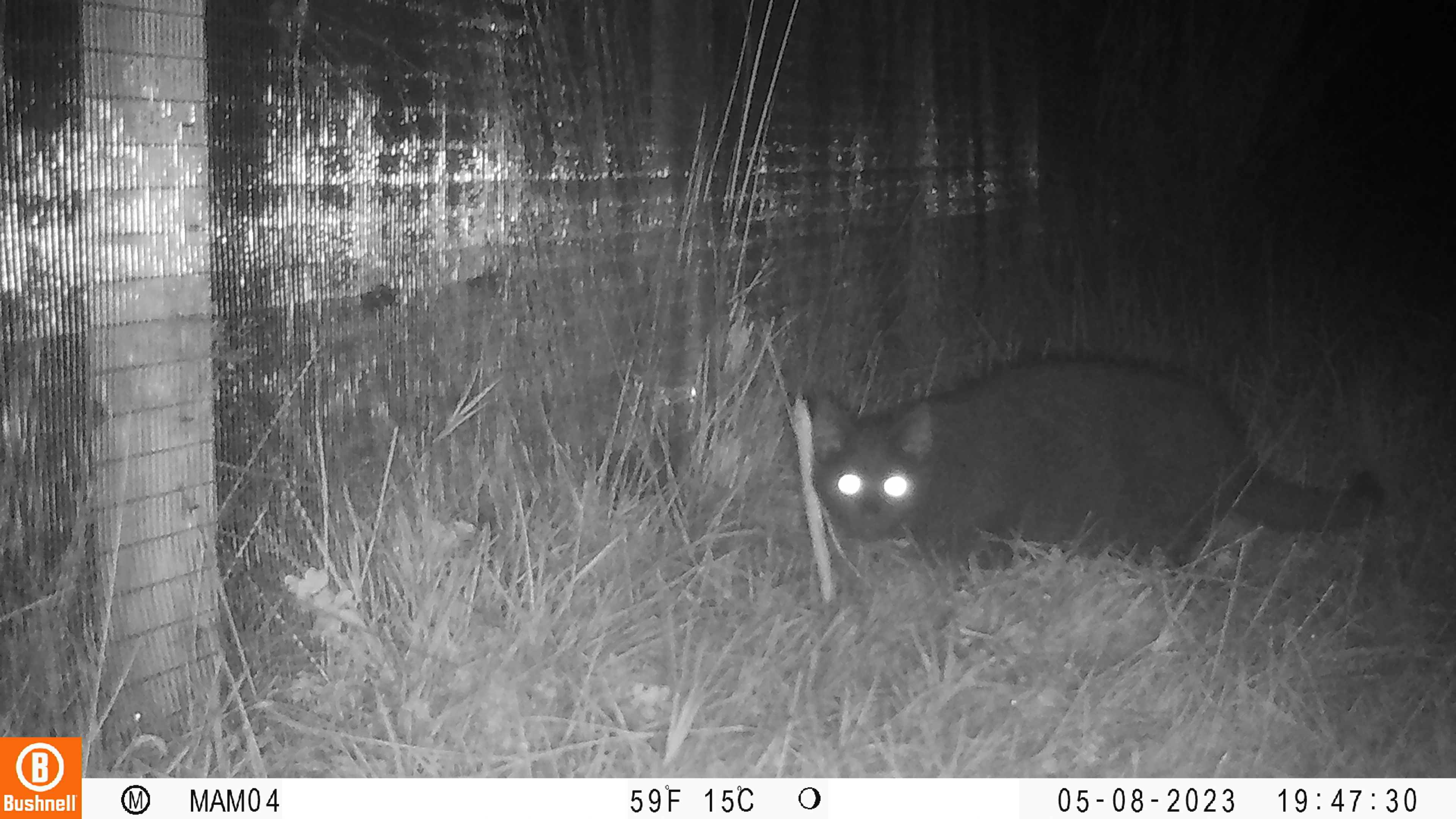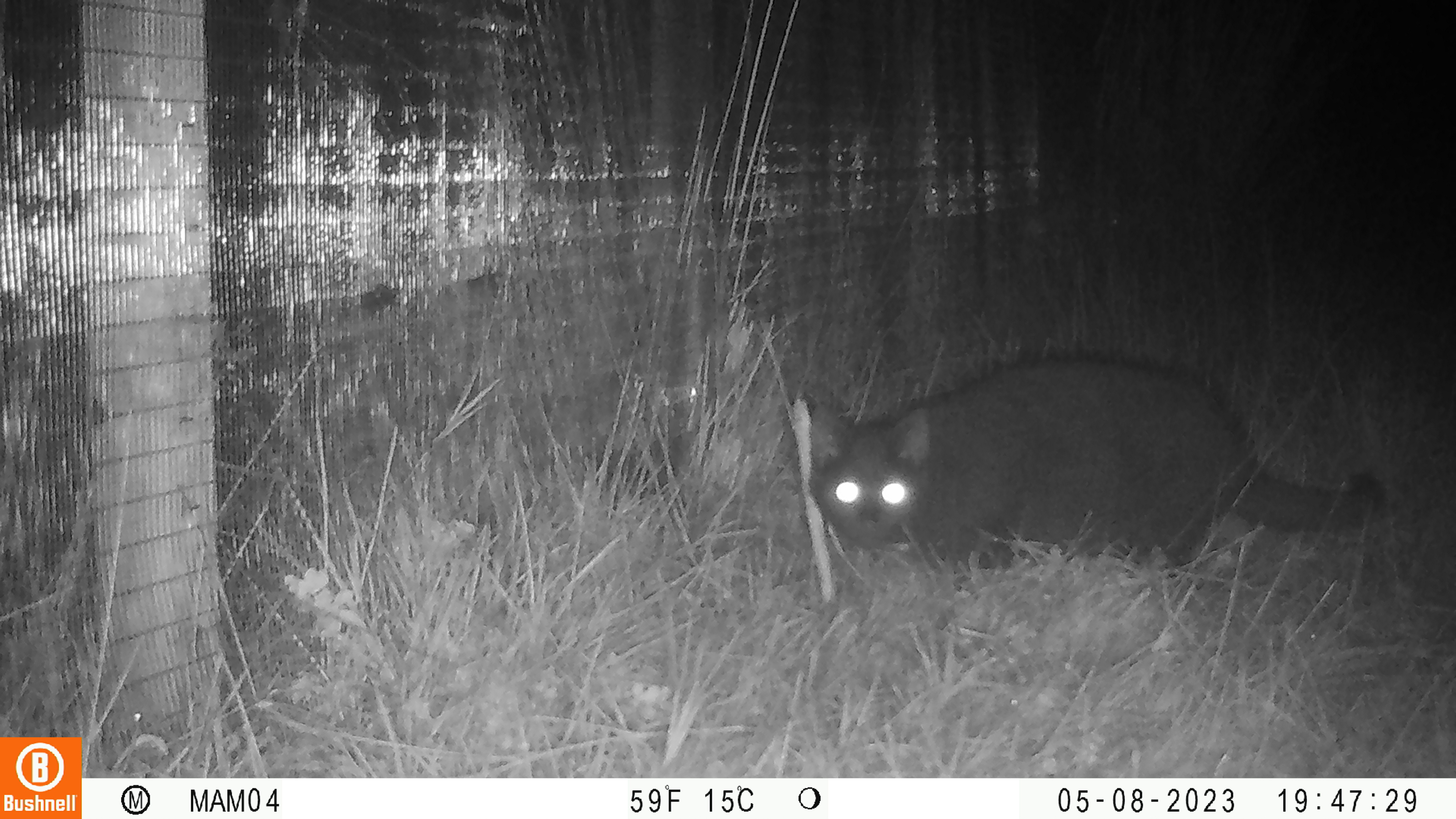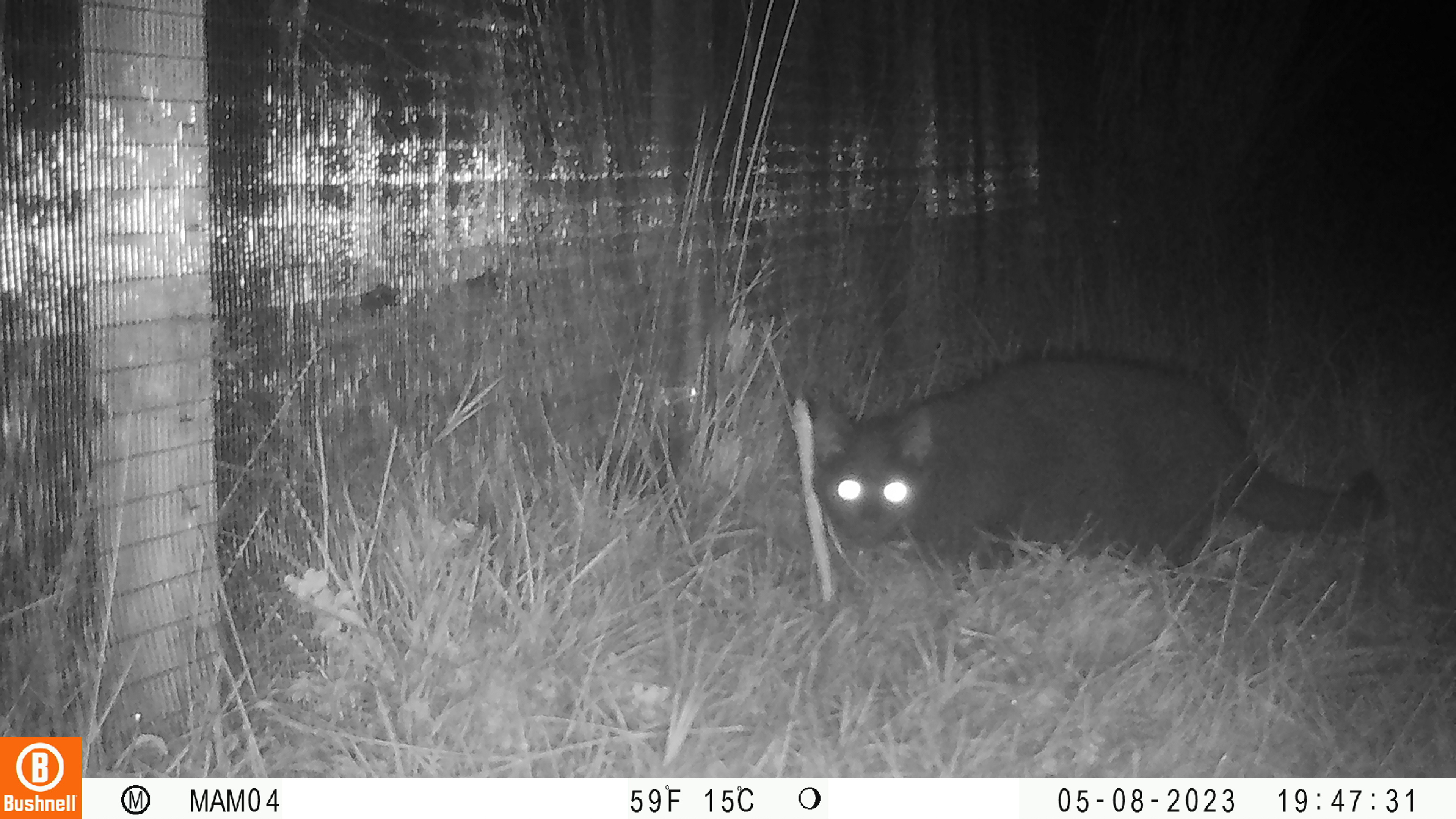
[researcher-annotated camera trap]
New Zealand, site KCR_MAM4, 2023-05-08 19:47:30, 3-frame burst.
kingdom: Animalia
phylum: Chordata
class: Mammalia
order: Carnivora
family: Felidae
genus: Felis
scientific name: Felis catus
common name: domestic cat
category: cat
Cat (domestic cat) (Felis catus).